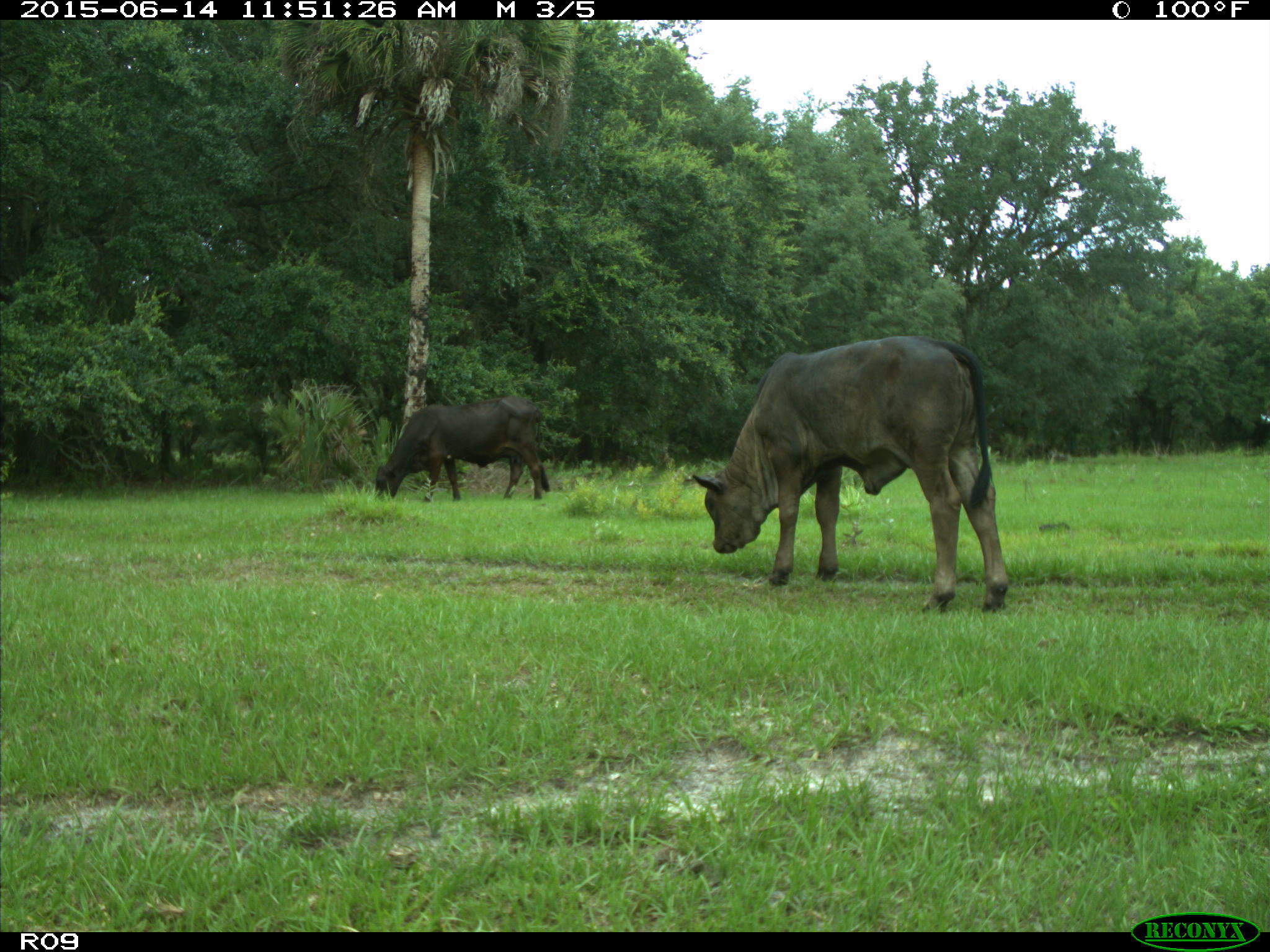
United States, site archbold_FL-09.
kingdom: Animalia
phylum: Chordata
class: Mammalia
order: Artiodactyla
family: Bovidae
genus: Bos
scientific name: Bos taurus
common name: domestic cow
Bos taurus (domestic cow).